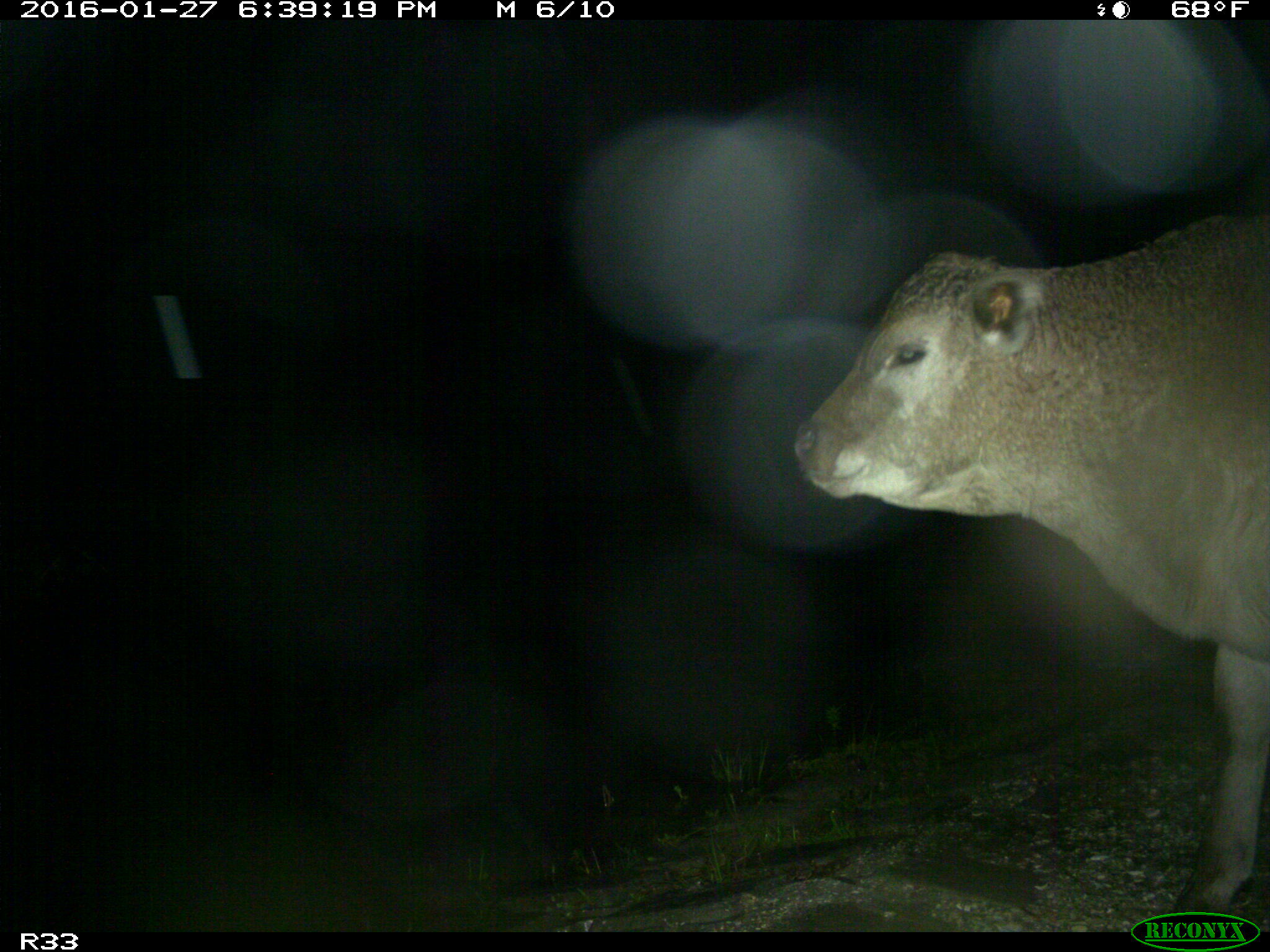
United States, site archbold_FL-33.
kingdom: Animalia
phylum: Chordata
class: Mammalia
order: Artiodactyla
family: Bovidae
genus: Bos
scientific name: Bos taurus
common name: domestic cow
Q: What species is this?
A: Bos taurus (domestic cow).